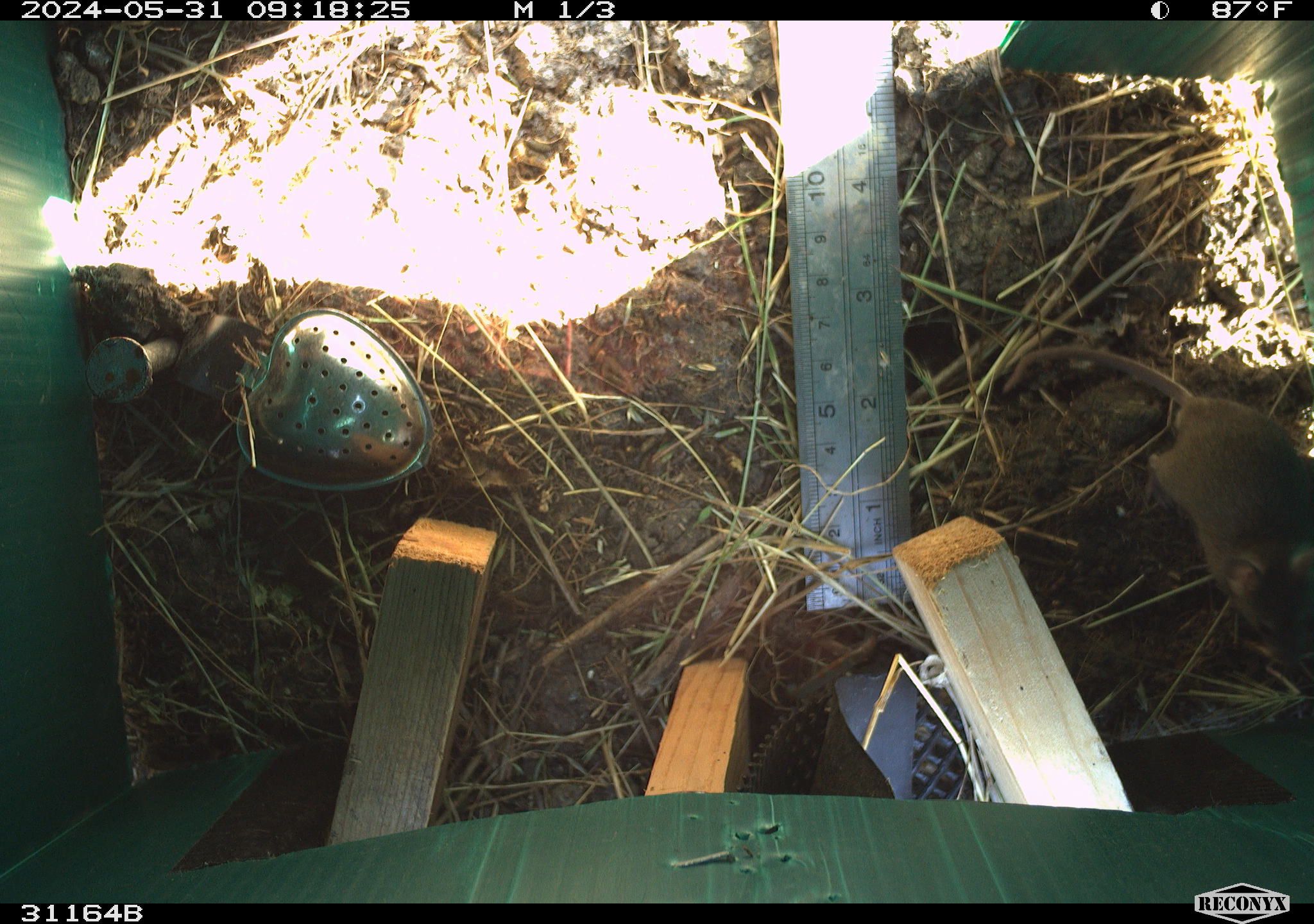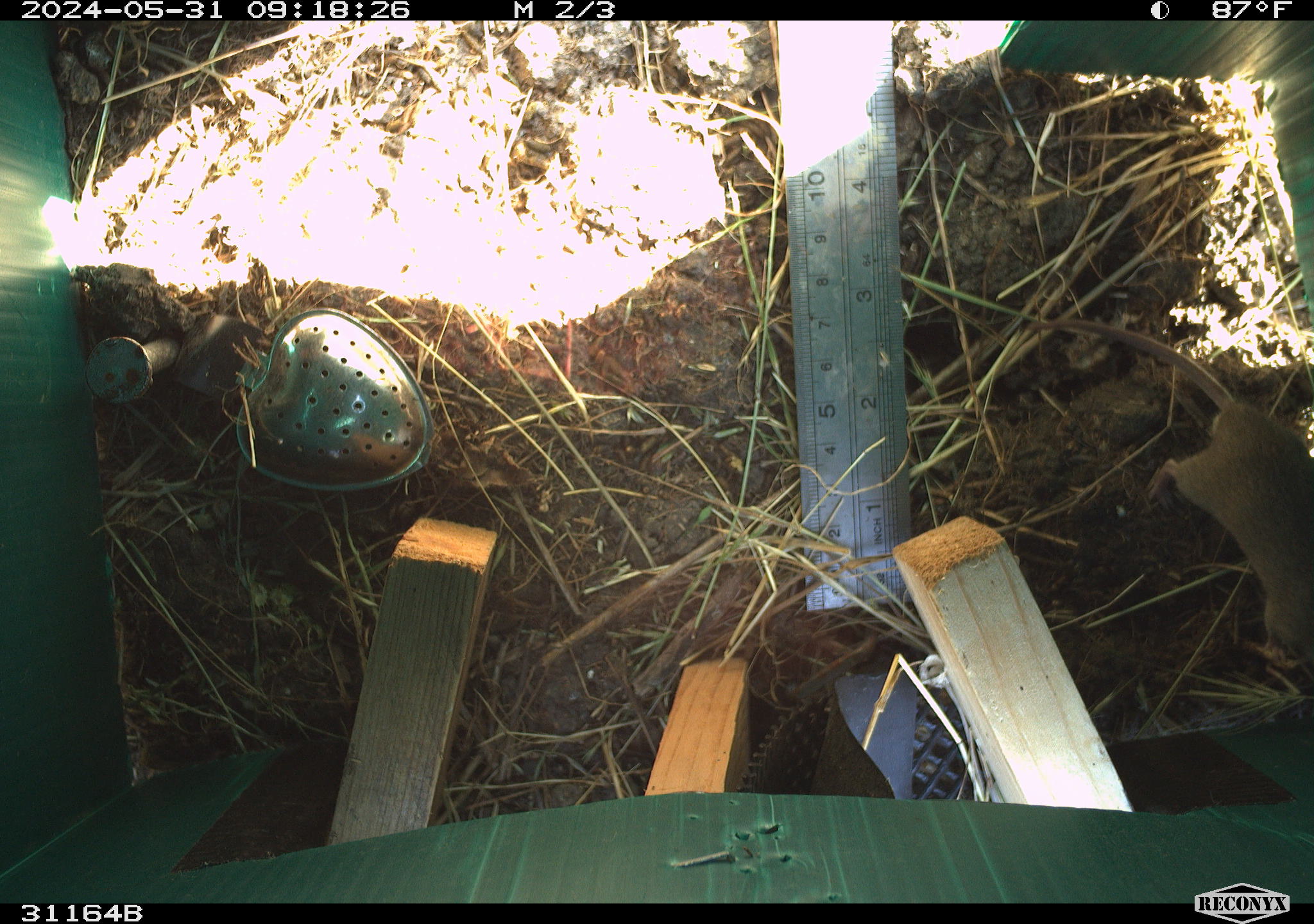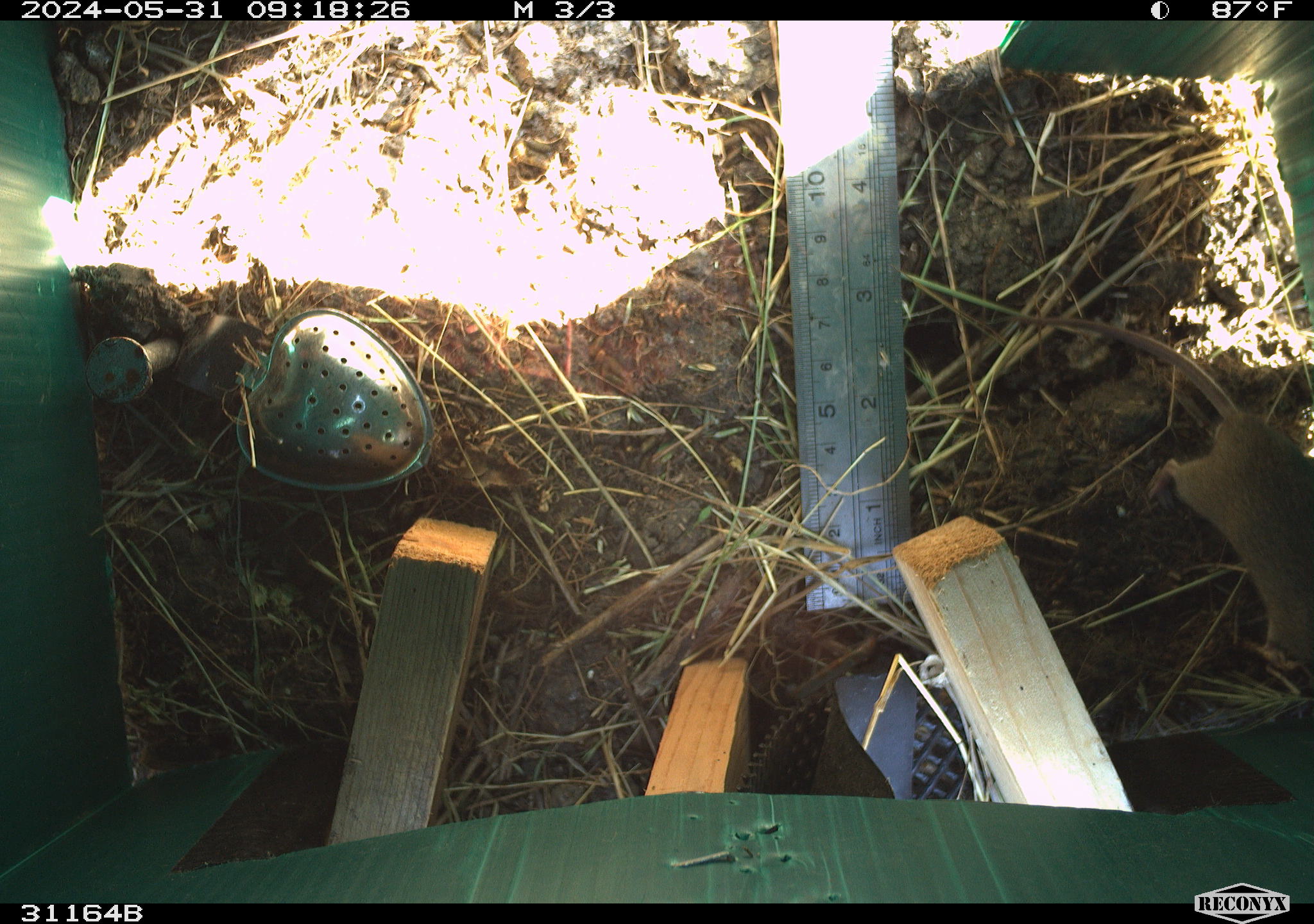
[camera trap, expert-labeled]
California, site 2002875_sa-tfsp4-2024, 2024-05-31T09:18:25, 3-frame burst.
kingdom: Animalia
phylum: Chordata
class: Mammalia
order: Rodentia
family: Muridae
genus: Mus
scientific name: Mus musculus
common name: house mouse